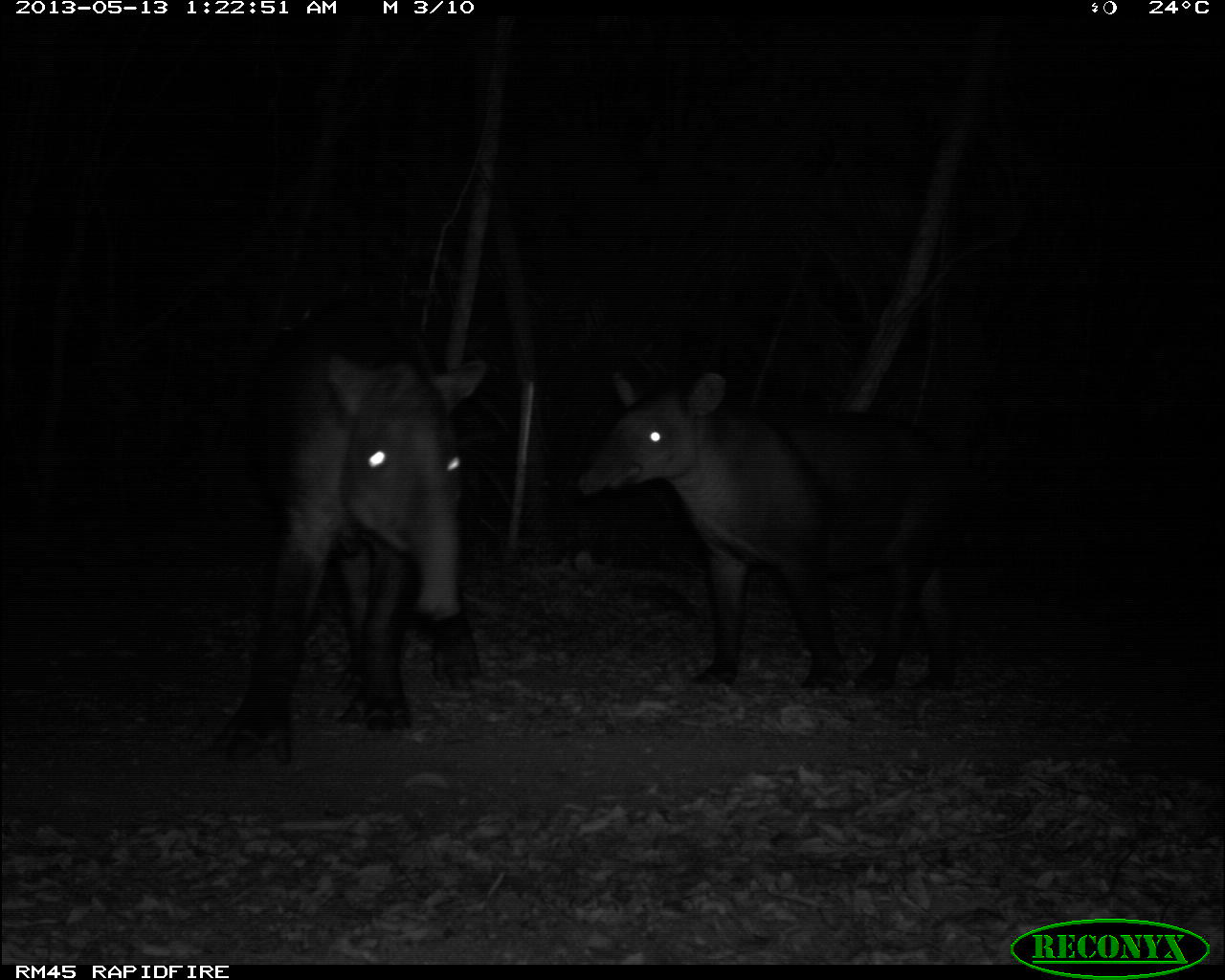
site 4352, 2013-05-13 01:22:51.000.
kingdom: Animalia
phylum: Chordata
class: Mammalia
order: Perissodactyla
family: Tapiridae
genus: Tapirus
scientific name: Tapirus bairdii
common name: baird's tapir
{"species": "Tapirus bairdii (baird's tapir)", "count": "2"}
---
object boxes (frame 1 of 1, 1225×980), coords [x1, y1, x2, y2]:
tapirus bairdii: [207, 295, 490, 771]; [574, 364, 961, 690]